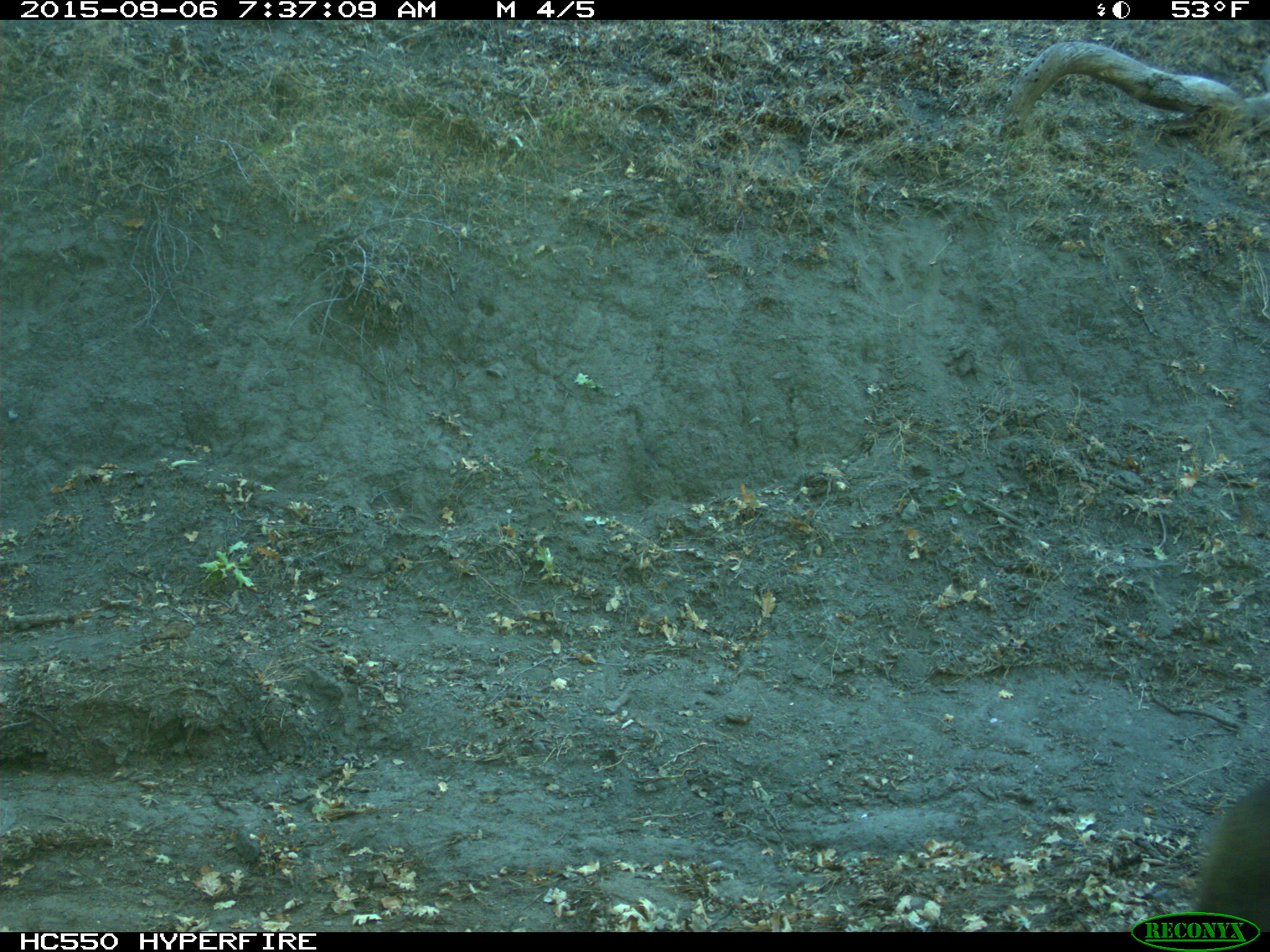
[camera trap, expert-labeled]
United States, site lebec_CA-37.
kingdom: Animalia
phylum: Chordata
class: Mammalia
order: Artiodactyla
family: Cervidae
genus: Cervus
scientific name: Cervus canadensis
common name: elk